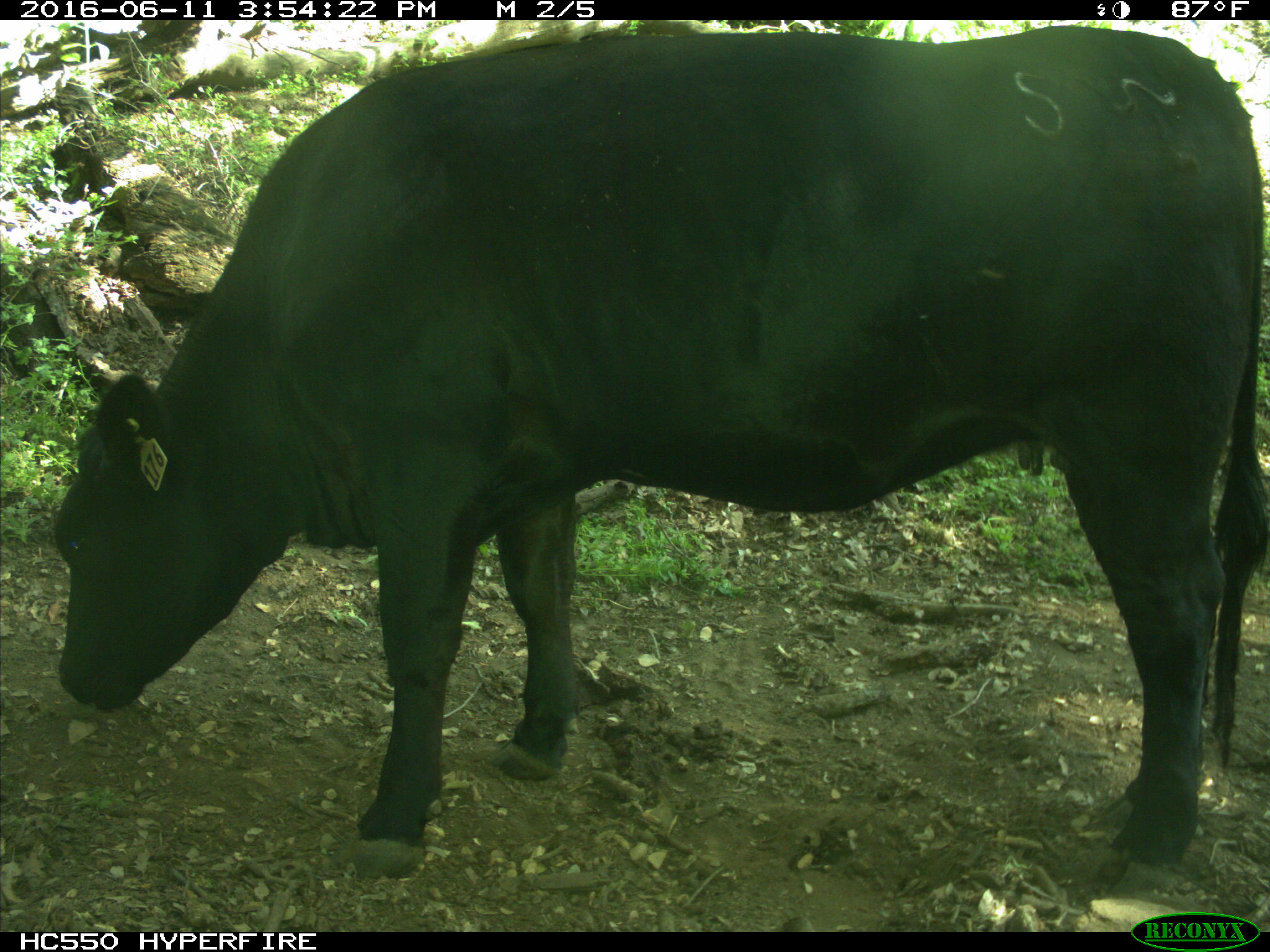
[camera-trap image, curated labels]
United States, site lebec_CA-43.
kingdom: Animalia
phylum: Chordata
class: Mammalia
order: Artiodactyla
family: Bovidae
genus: Bos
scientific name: Bos taurus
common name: domestic cow